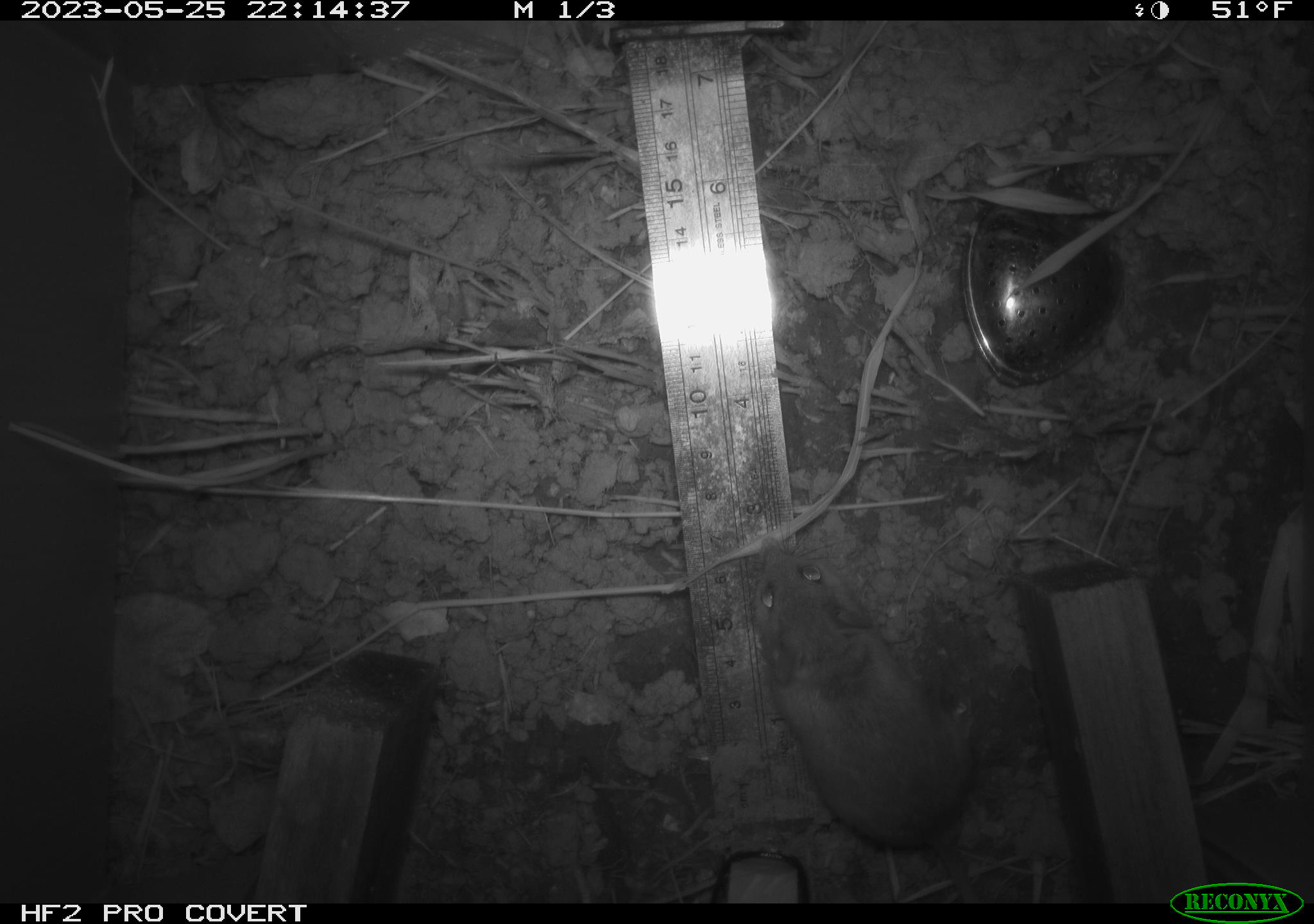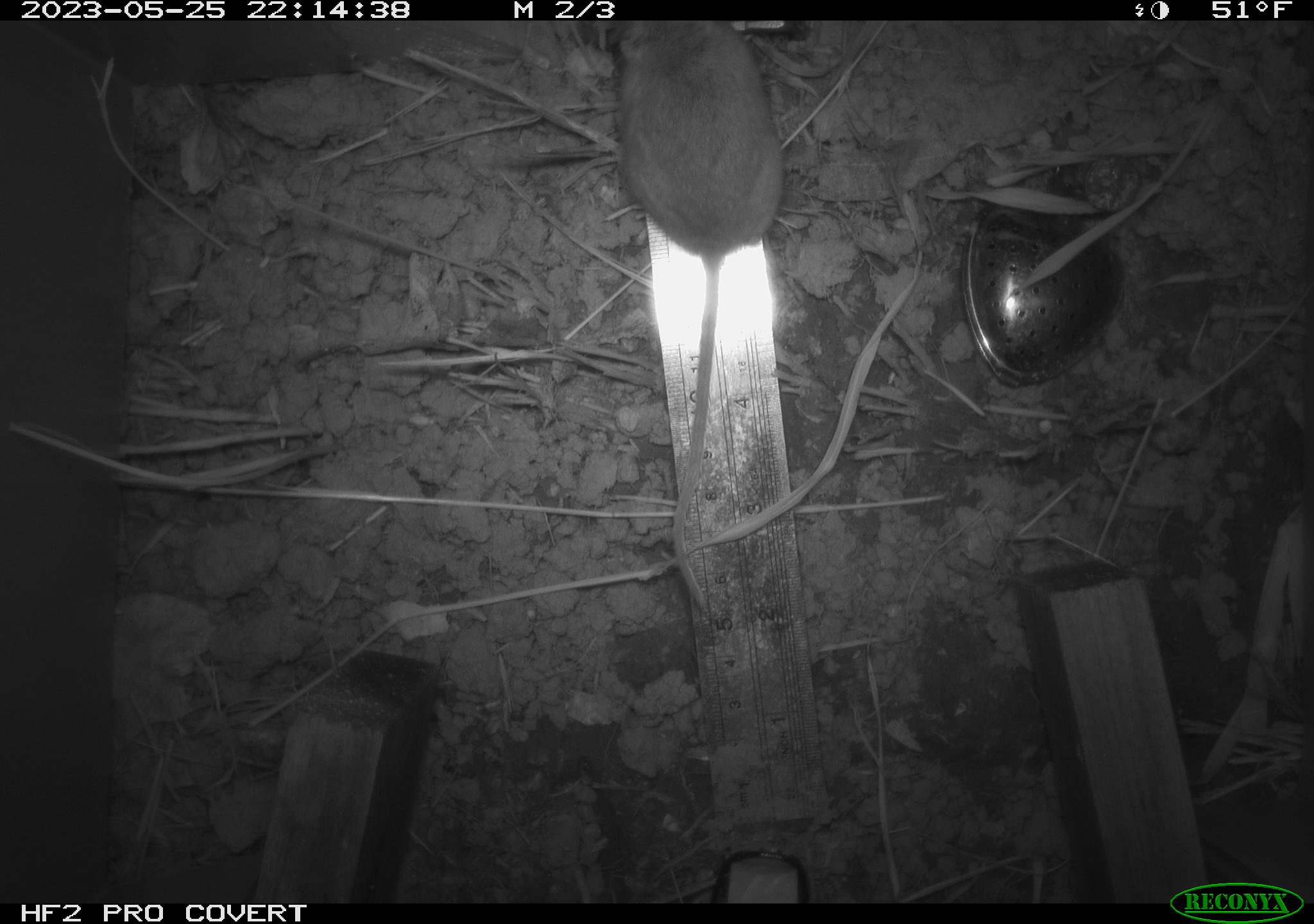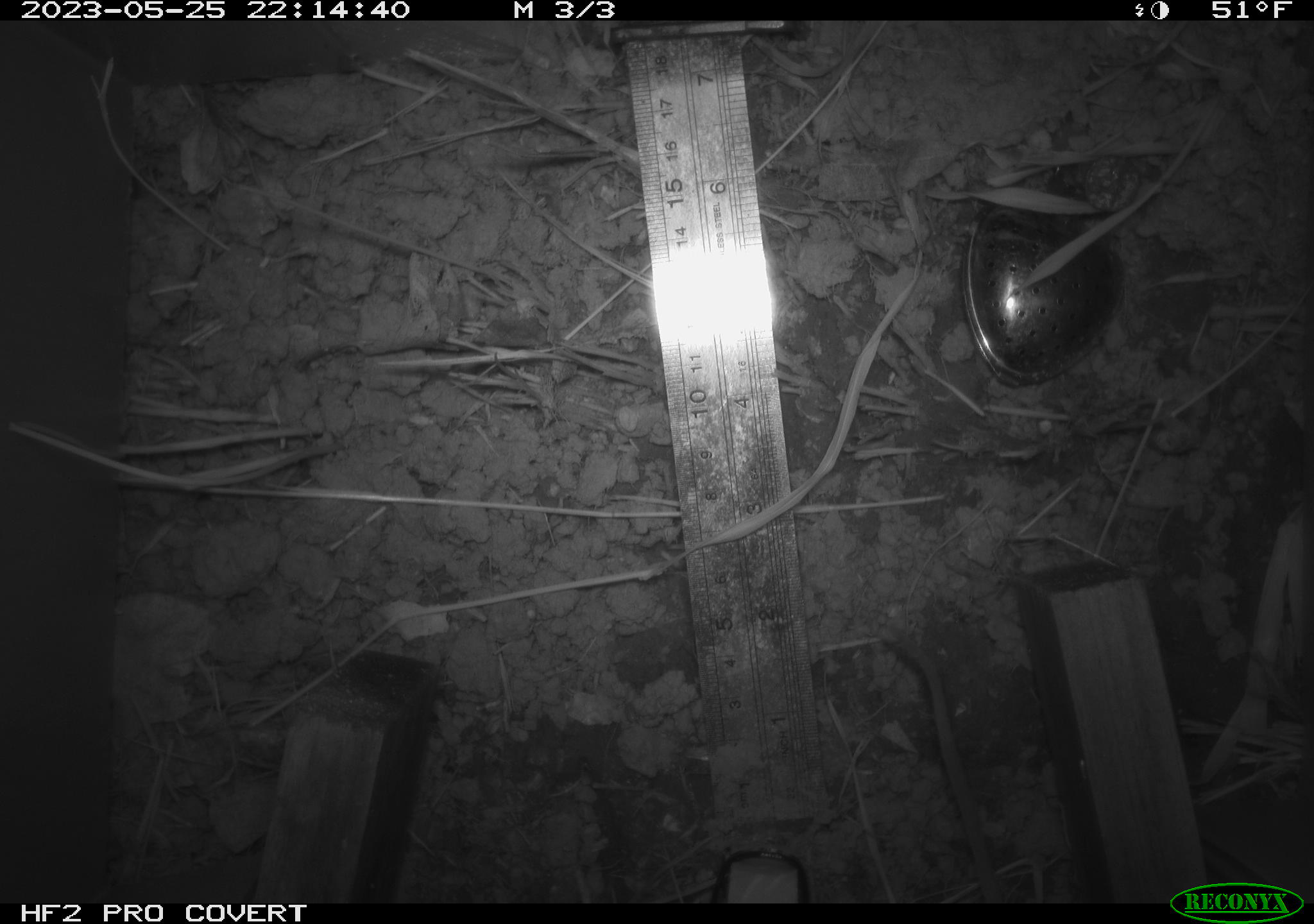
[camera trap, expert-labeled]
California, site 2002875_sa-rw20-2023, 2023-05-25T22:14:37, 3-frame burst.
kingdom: Animalia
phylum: Chordata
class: Mammalia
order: Rodentia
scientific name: Rodentia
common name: mouse species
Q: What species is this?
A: Mouse species (Rodentia).